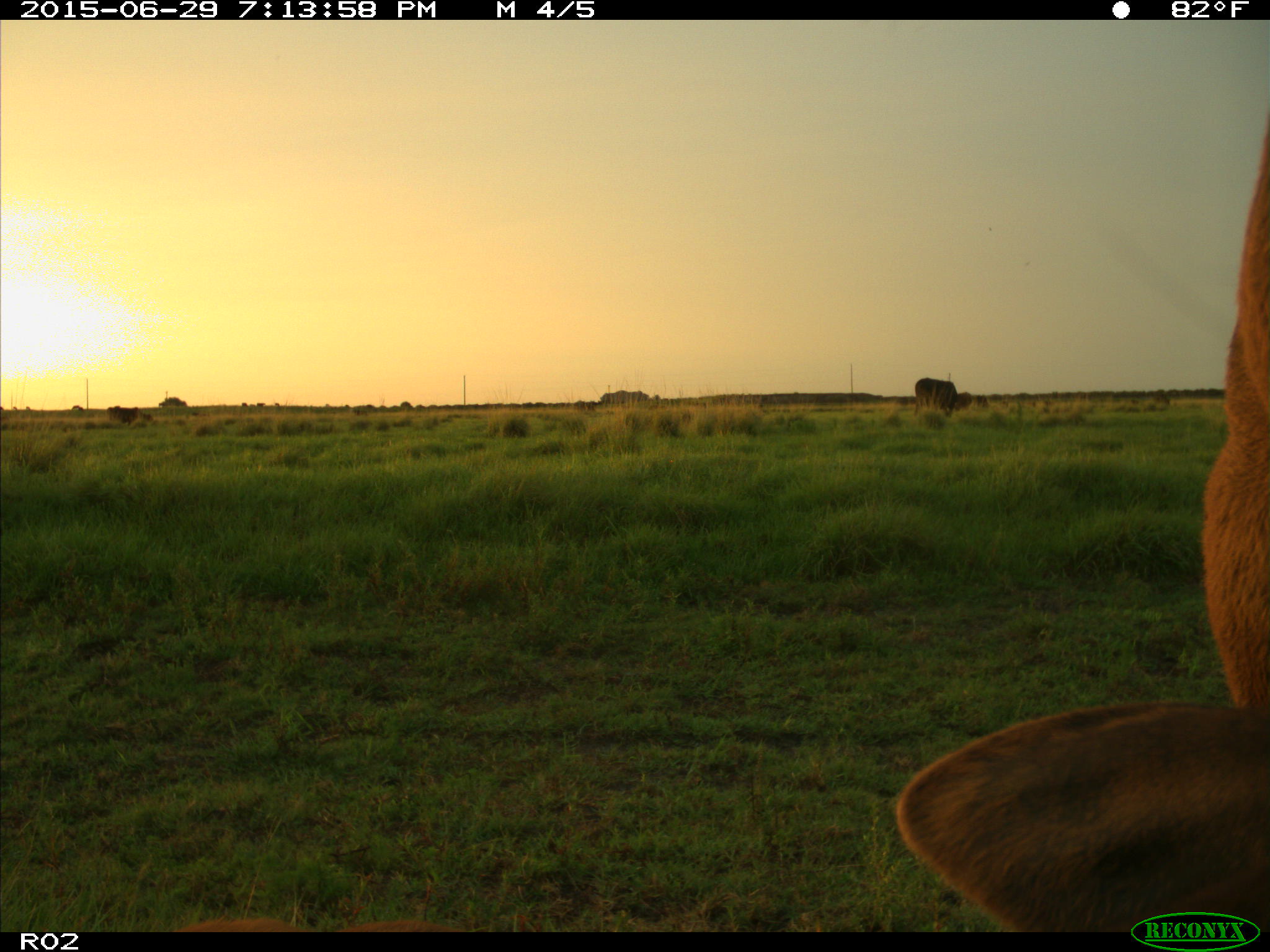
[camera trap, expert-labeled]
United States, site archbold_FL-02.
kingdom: Animalia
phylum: Chordata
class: Mammalia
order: Artiodactyla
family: Bovidae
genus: Bos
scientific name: Bos taurus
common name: domestic cow